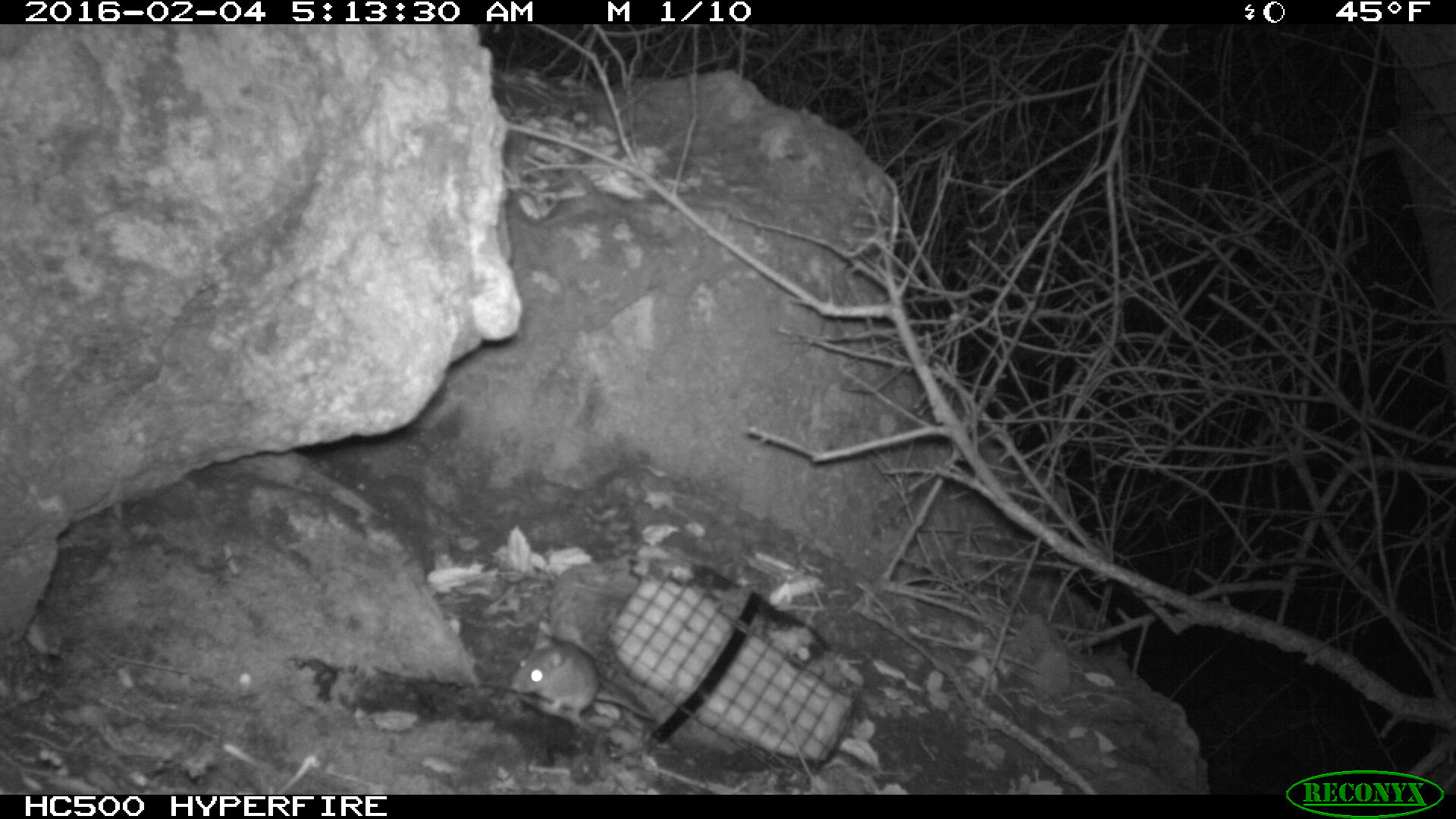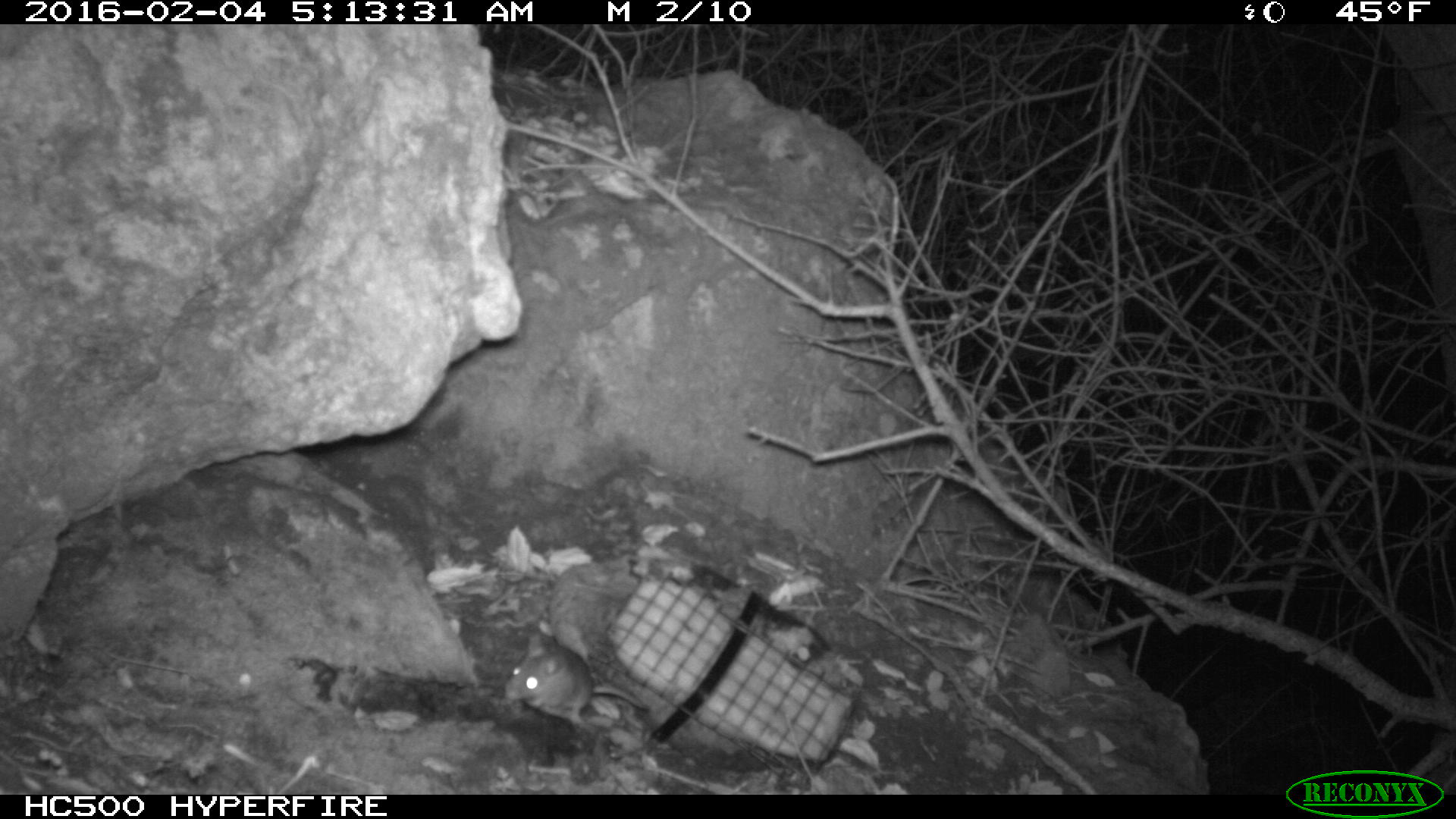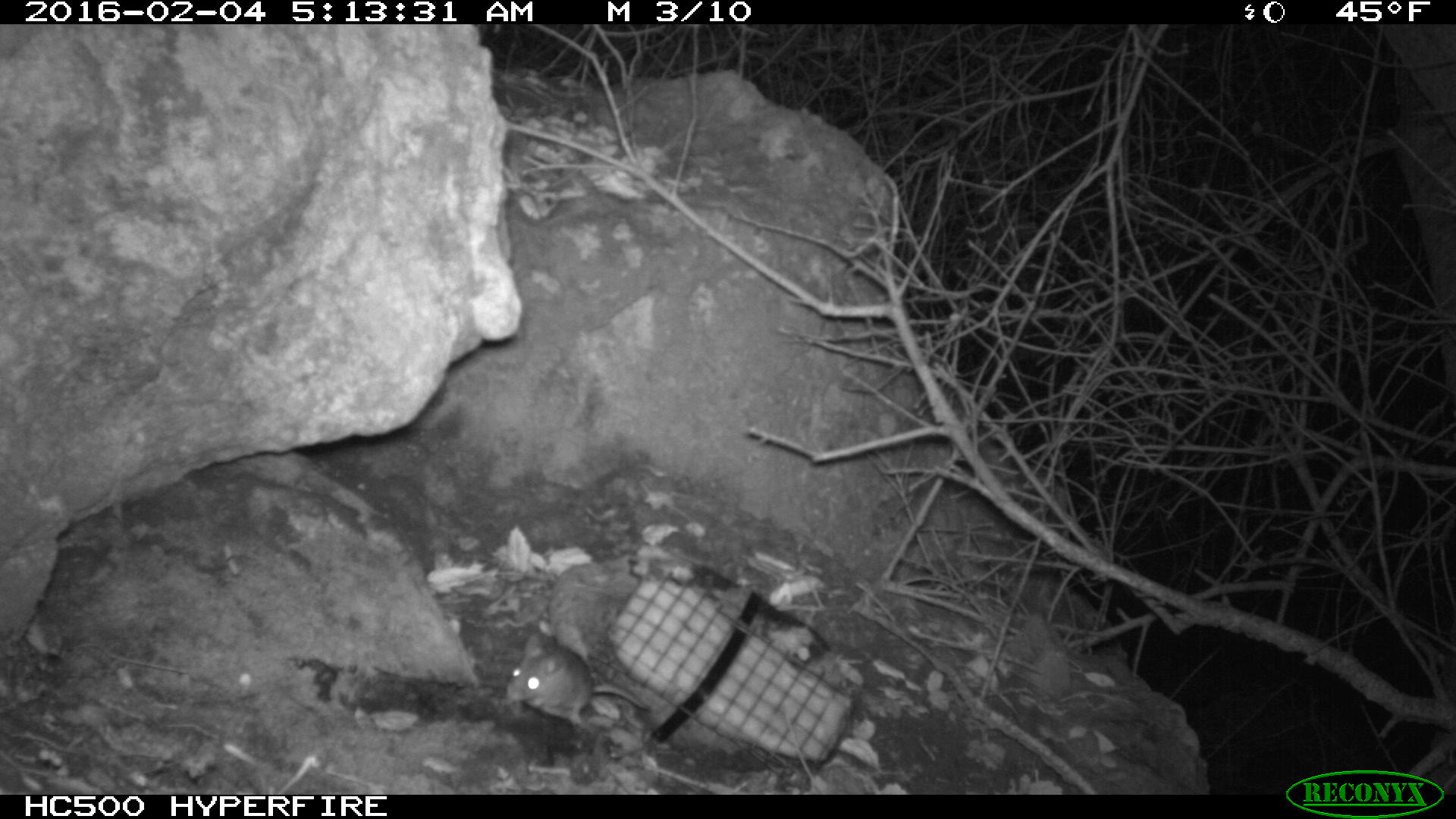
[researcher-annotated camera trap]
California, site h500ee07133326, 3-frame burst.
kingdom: Animalia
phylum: Chordata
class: Mammalia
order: Rodentia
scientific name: Rodentia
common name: rodent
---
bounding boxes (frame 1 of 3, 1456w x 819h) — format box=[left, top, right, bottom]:
rodent: box=[509, 629, 655, 726]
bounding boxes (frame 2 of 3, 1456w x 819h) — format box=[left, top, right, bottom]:
rodent: box=[504, 632, 648, 726]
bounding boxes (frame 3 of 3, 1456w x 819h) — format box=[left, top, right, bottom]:
rodent: box=[505, 633, 649, 727]